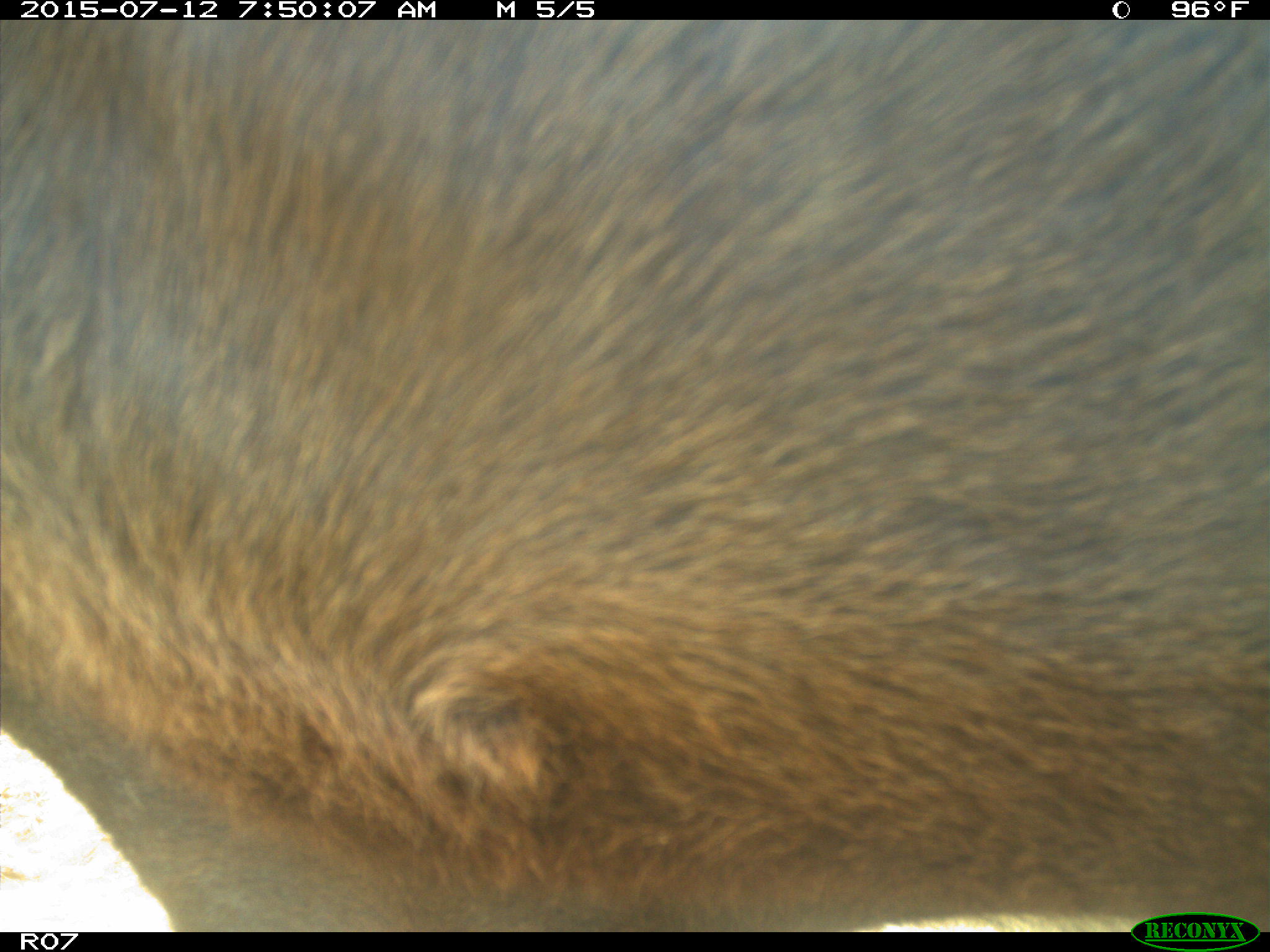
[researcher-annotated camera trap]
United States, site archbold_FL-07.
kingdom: Animalia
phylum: Chordata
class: Mammalia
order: Artiodactyla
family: Bovidae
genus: Bos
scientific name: Bos taurus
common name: domestic cow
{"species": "Bos taurus (domestic cow)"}